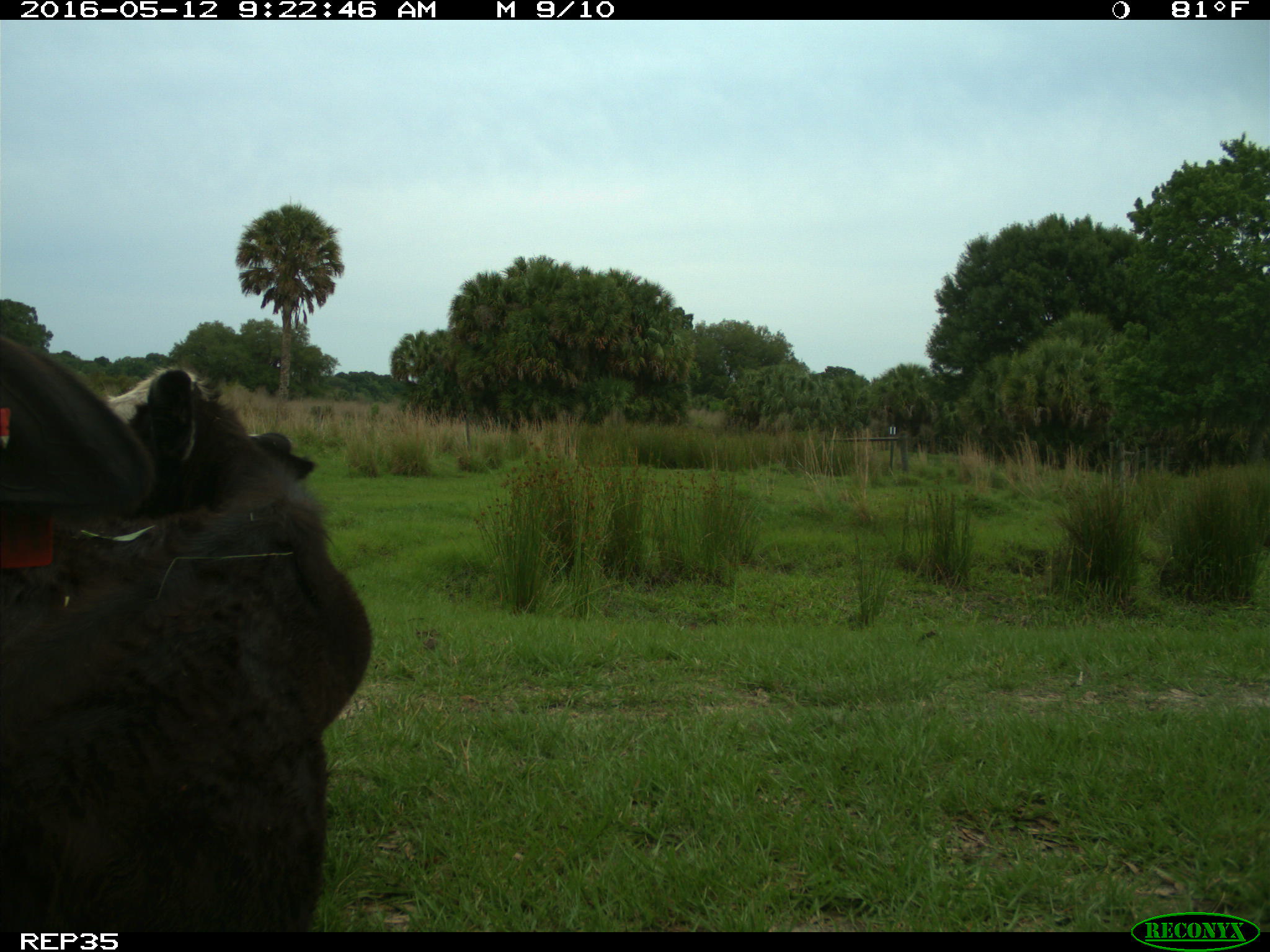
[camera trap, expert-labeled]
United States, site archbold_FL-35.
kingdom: Animalia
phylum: Chordata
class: Mammalia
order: Artiodactyla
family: Bovidae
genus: Bos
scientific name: Bos taurus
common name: domestic cow